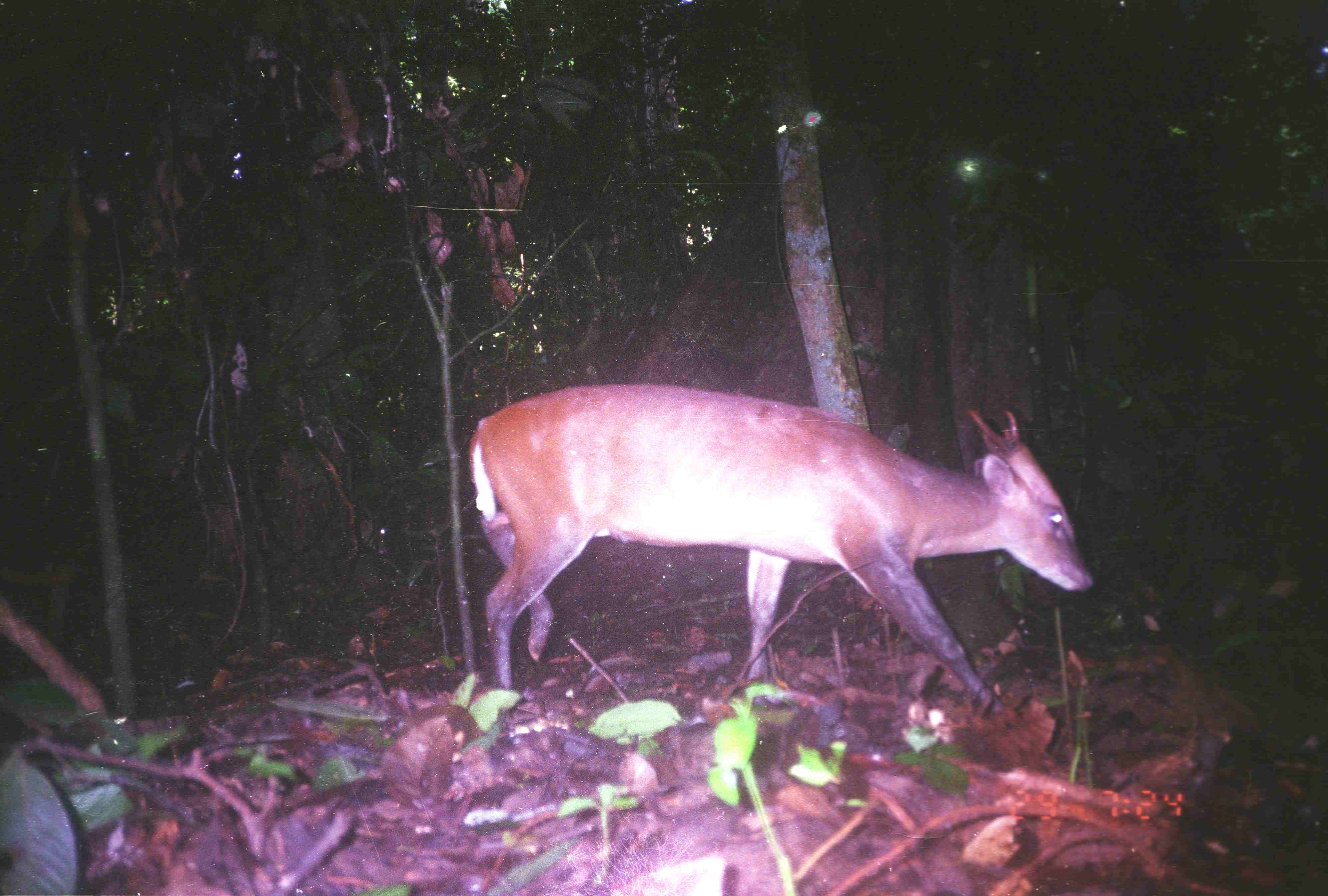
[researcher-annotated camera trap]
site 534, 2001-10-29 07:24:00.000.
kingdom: Animalia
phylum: Chordata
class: Mammalia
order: Artiodactyla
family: Cervidae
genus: Muntiacus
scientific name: Muntiacus muntjak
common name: southern red muntjac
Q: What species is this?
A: Muntiacus muntjak (southern red muntjac).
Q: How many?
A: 1.